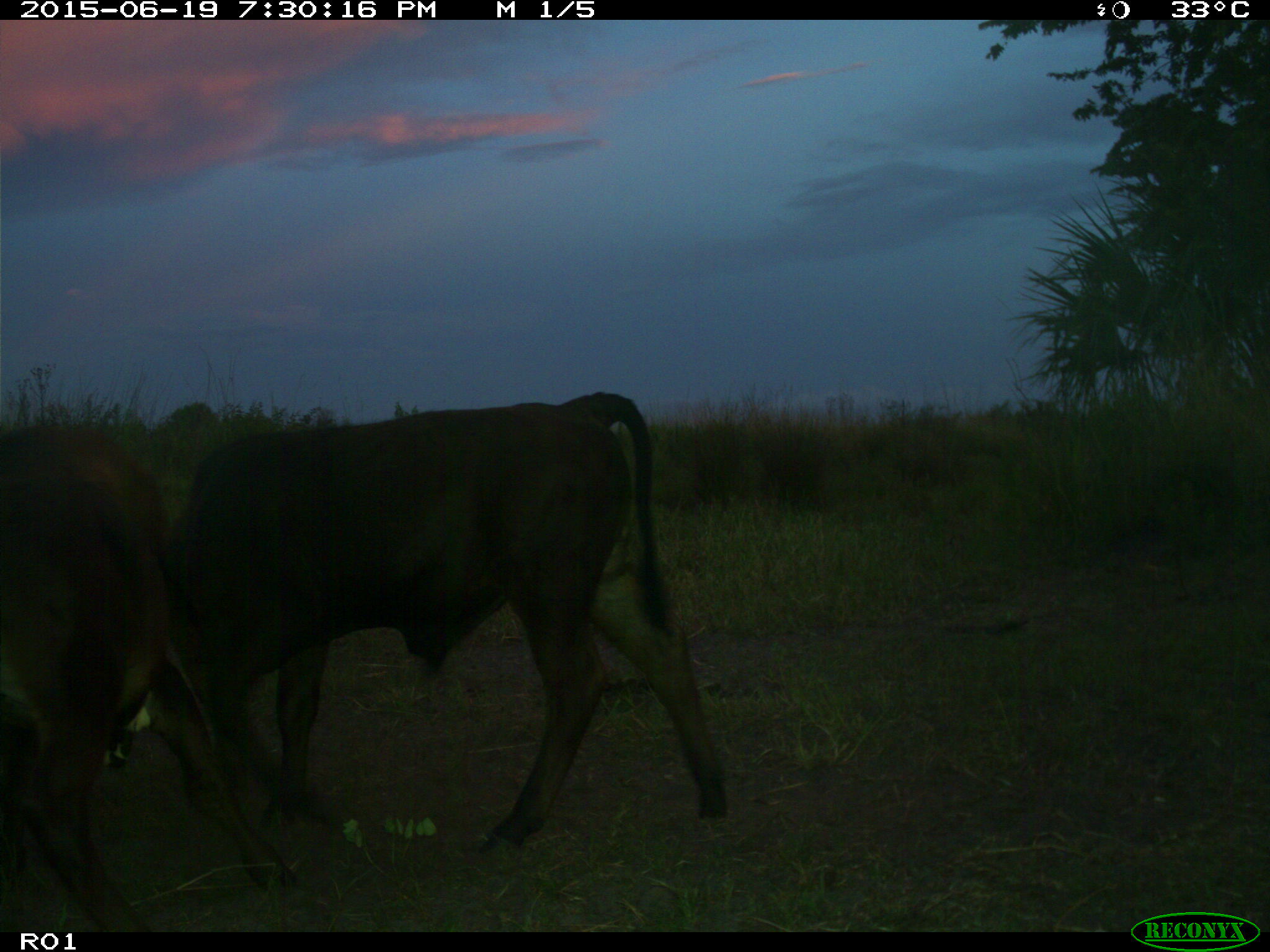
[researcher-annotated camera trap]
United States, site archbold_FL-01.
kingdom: Animalia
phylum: Chordata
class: Mammalia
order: Artiodactyla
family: Bovidae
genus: Bos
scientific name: Bos taurus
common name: domestic cow